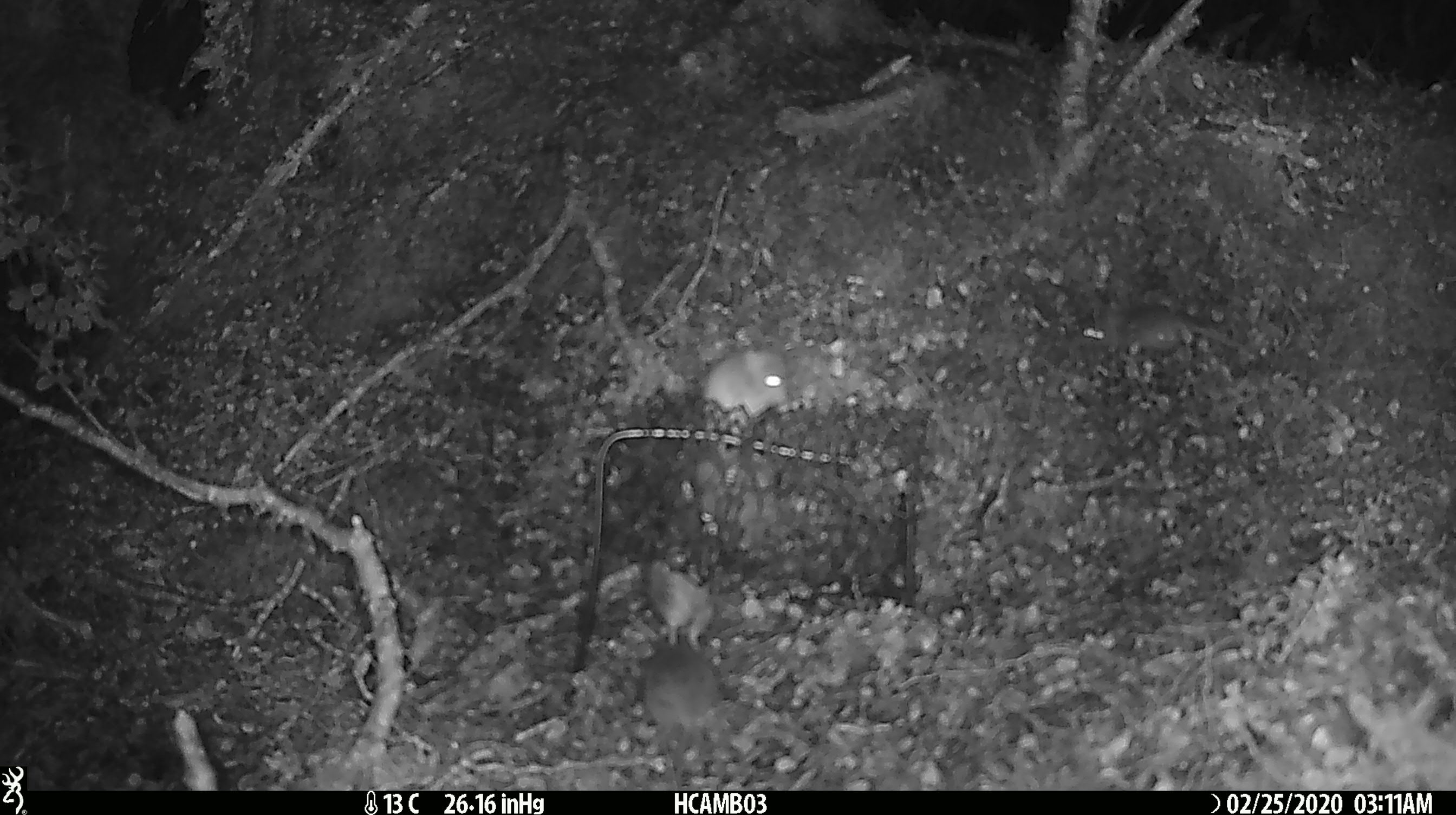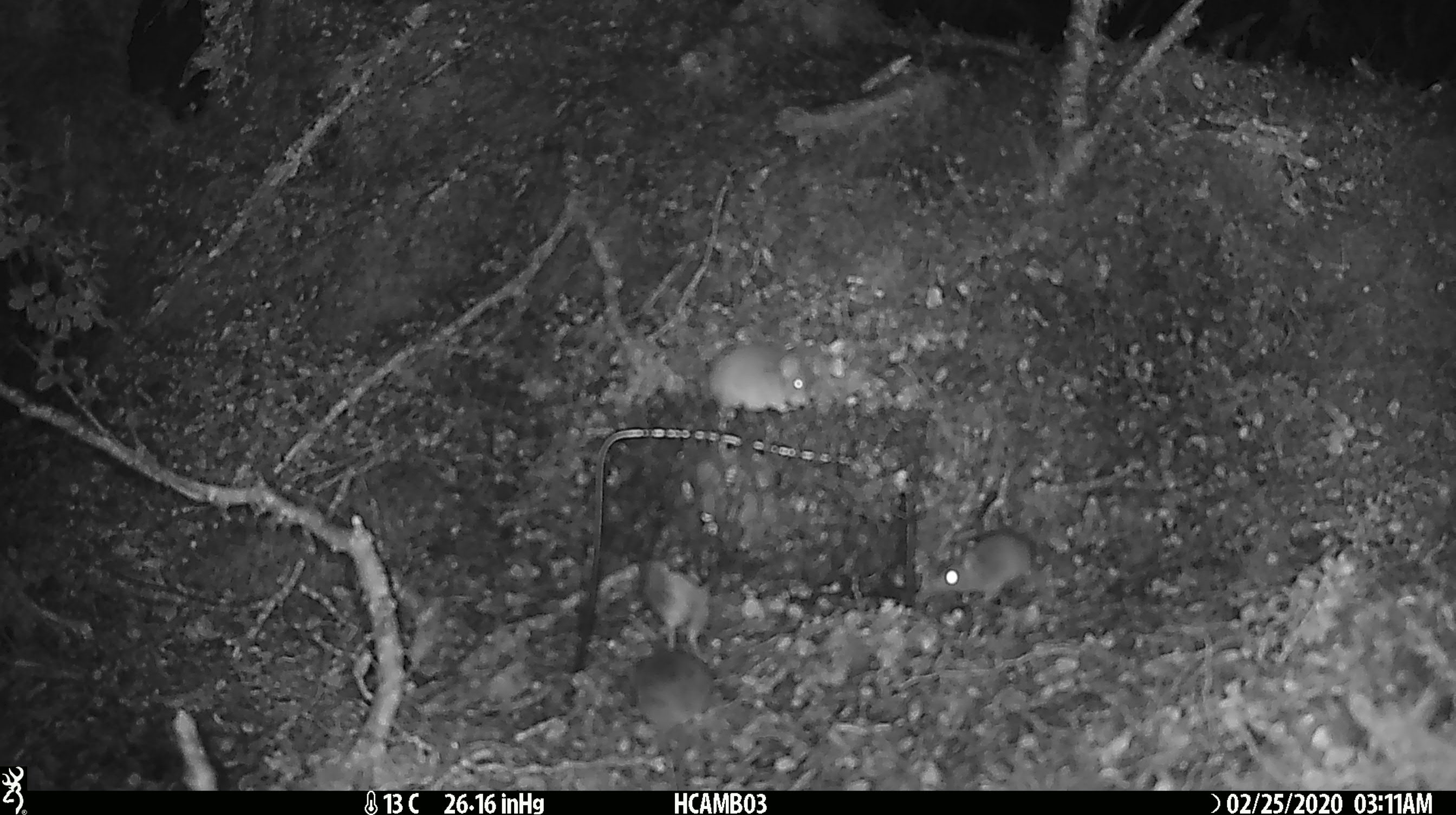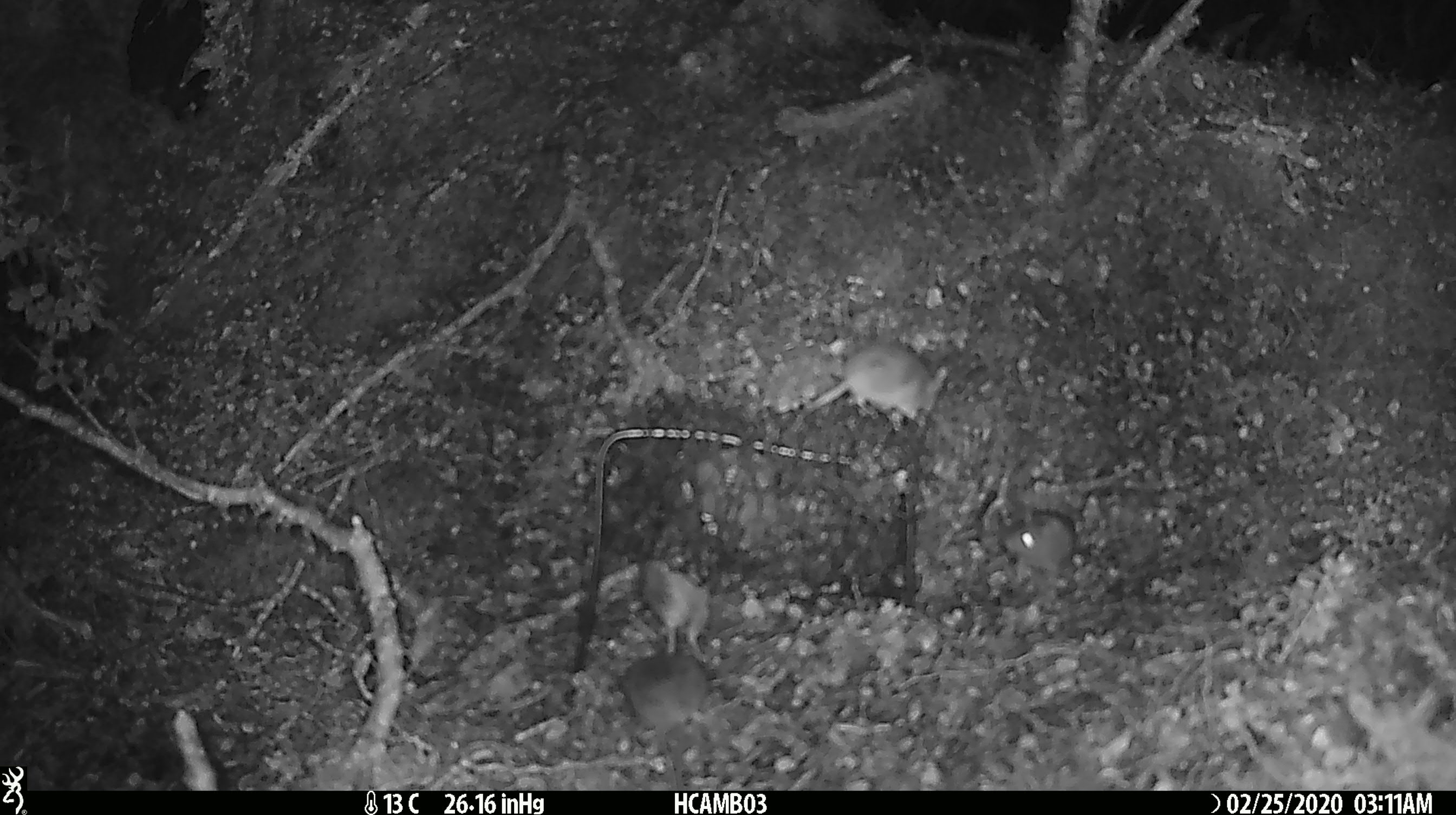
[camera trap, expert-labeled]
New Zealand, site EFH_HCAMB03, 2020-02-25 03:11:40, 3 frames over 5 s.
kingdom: Animalia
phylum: Chordata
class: Mammalia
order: Rodentia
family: Muridae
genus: Mus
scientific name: Mus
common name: mouse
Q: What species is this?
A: Mouse (Mus).